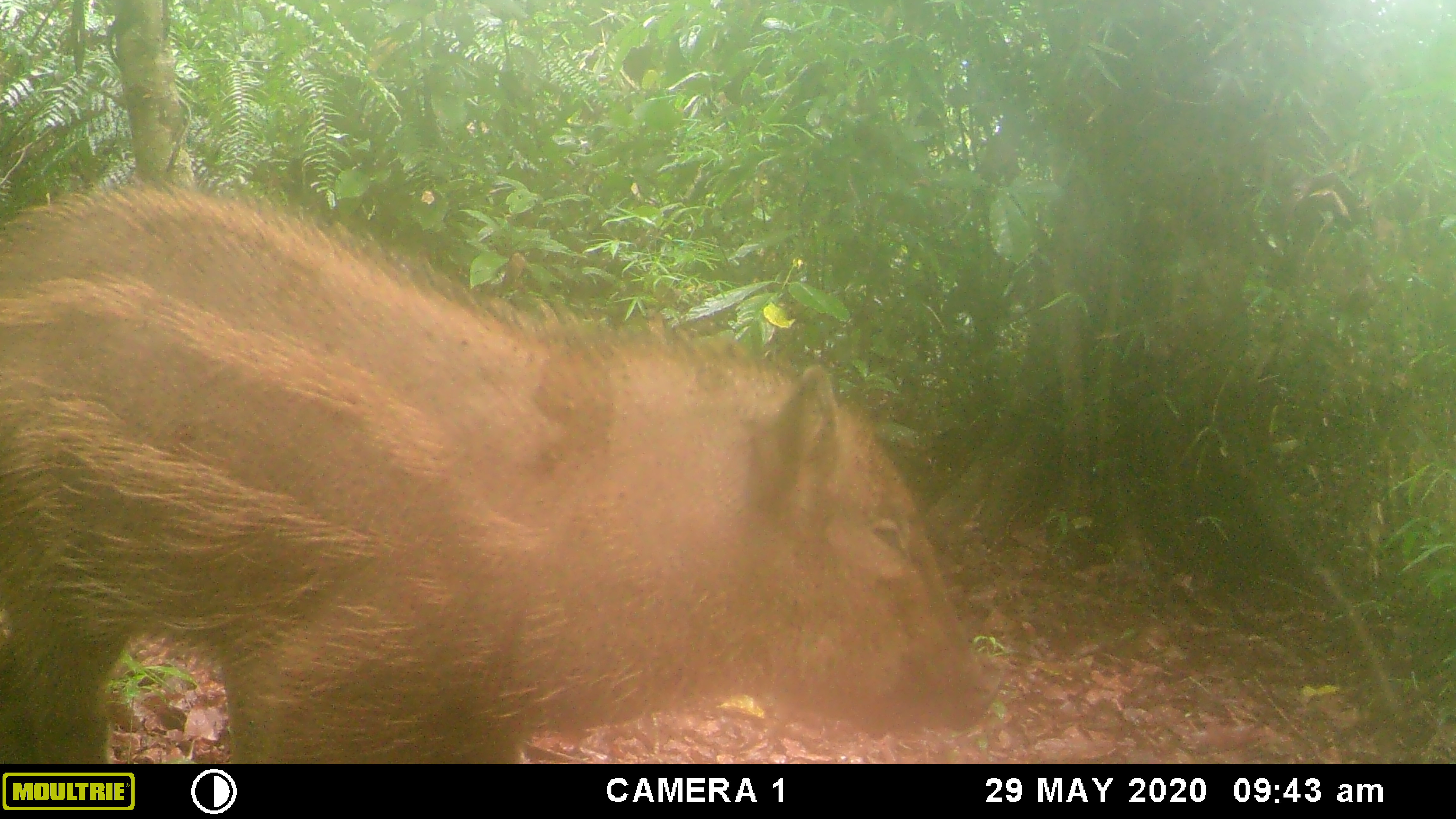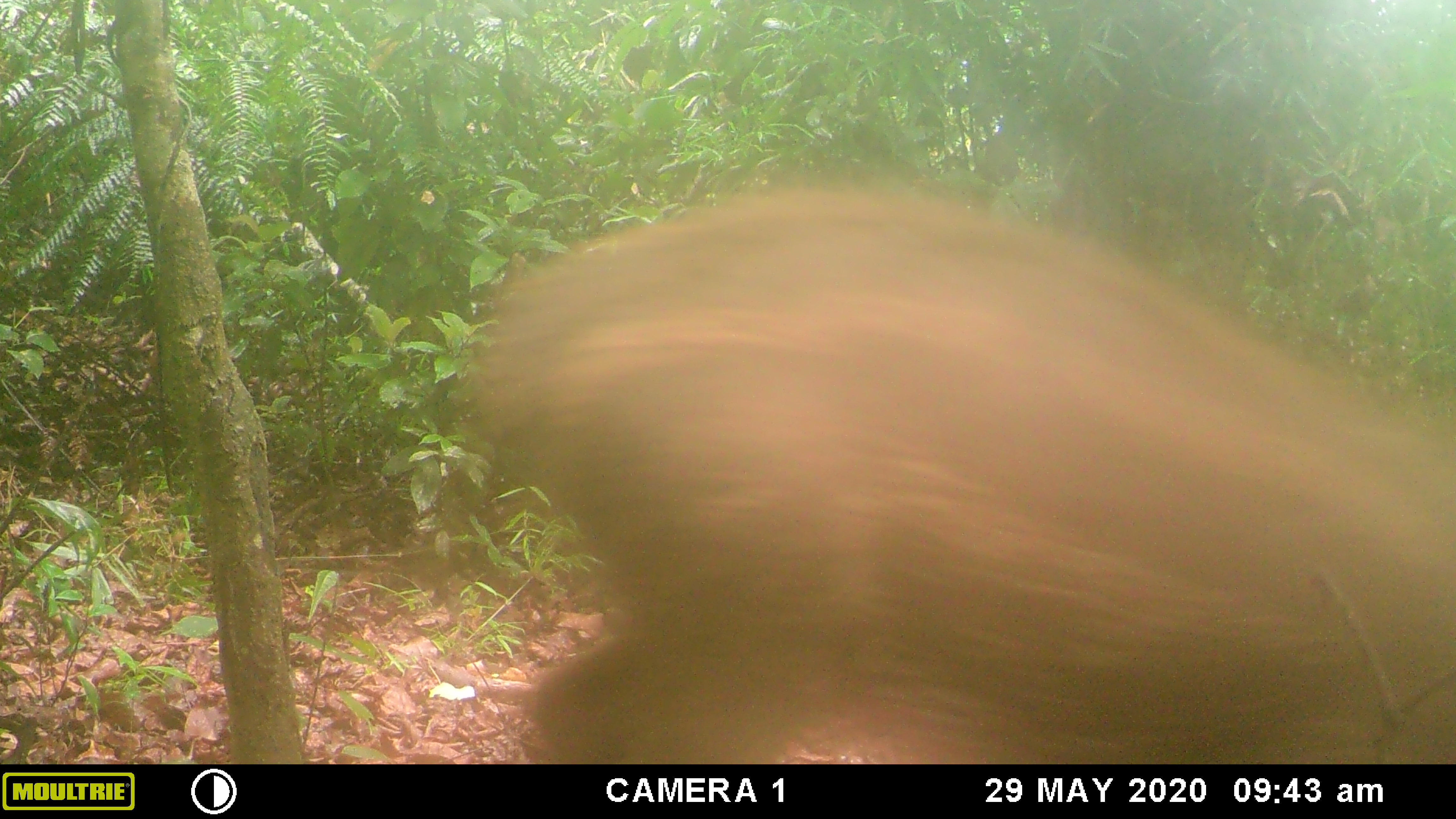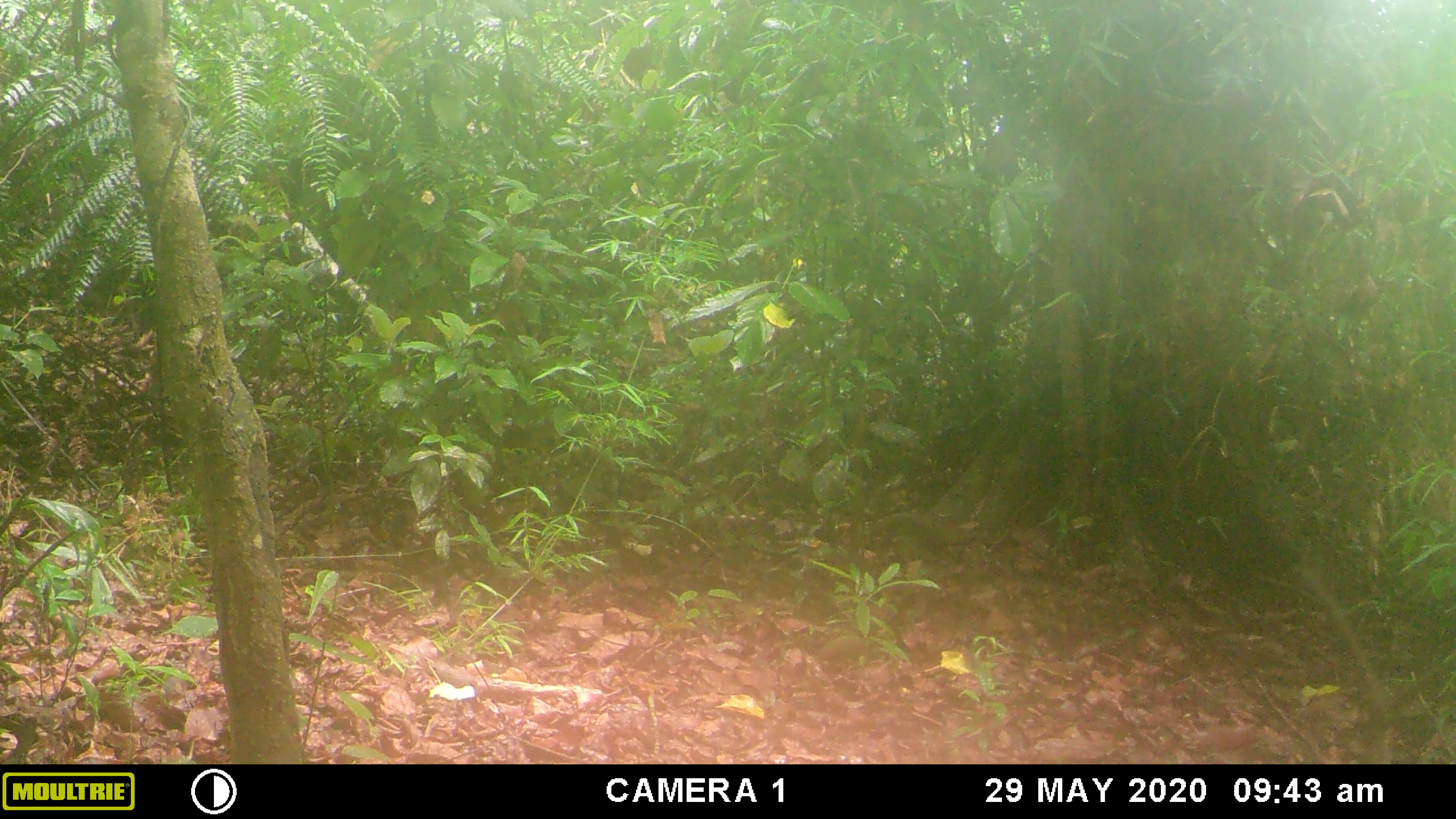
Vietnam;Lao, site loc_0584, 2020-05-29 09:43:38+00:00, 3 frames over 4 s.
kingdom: Animalia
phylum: Chordata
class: Mammalia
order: Artiodactyla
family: Suidae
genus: Sus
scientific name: Sus scrofa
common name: eurasian wild pig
Eurasian wild pig (Sus scrofa). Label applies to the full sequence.